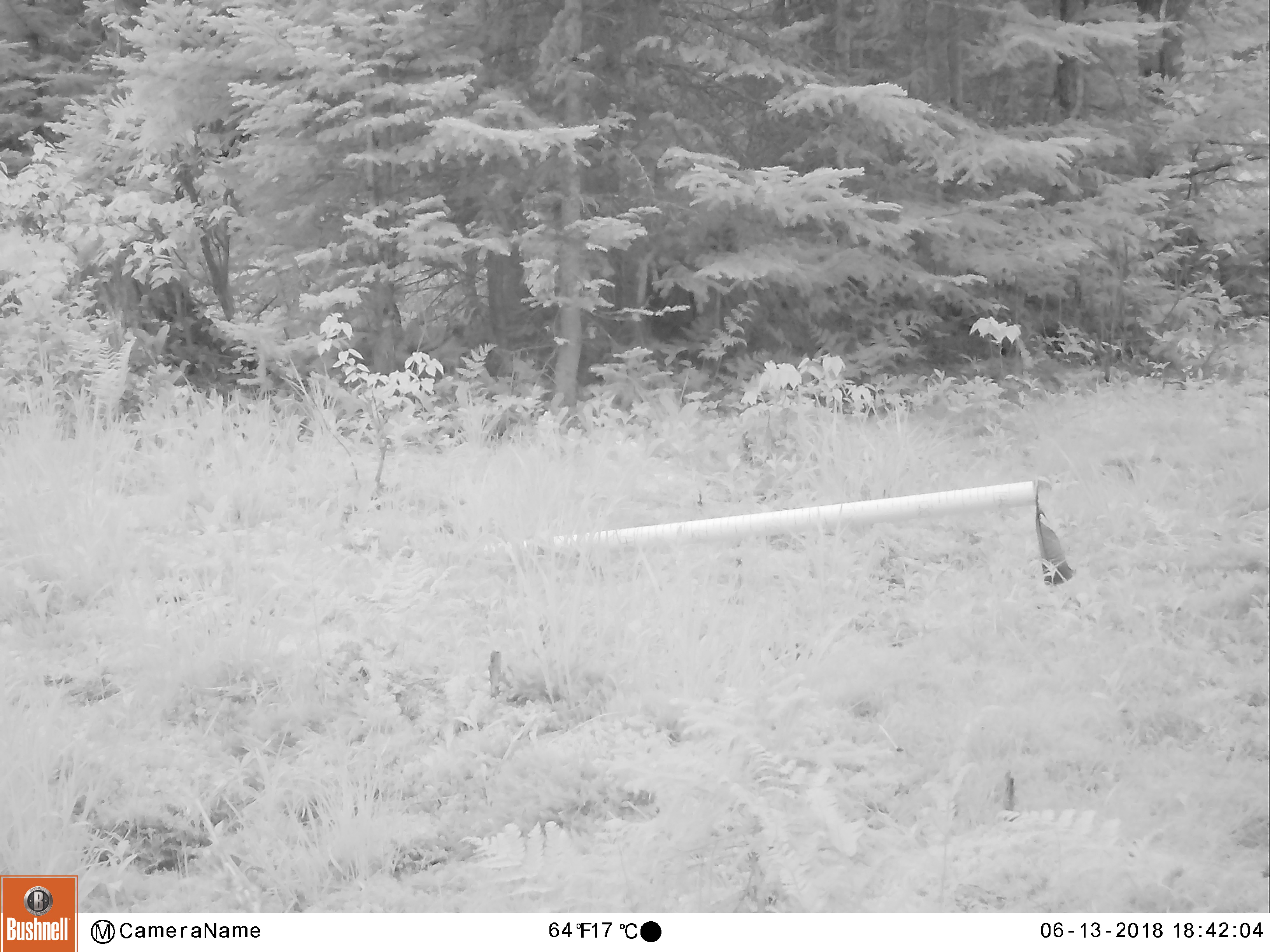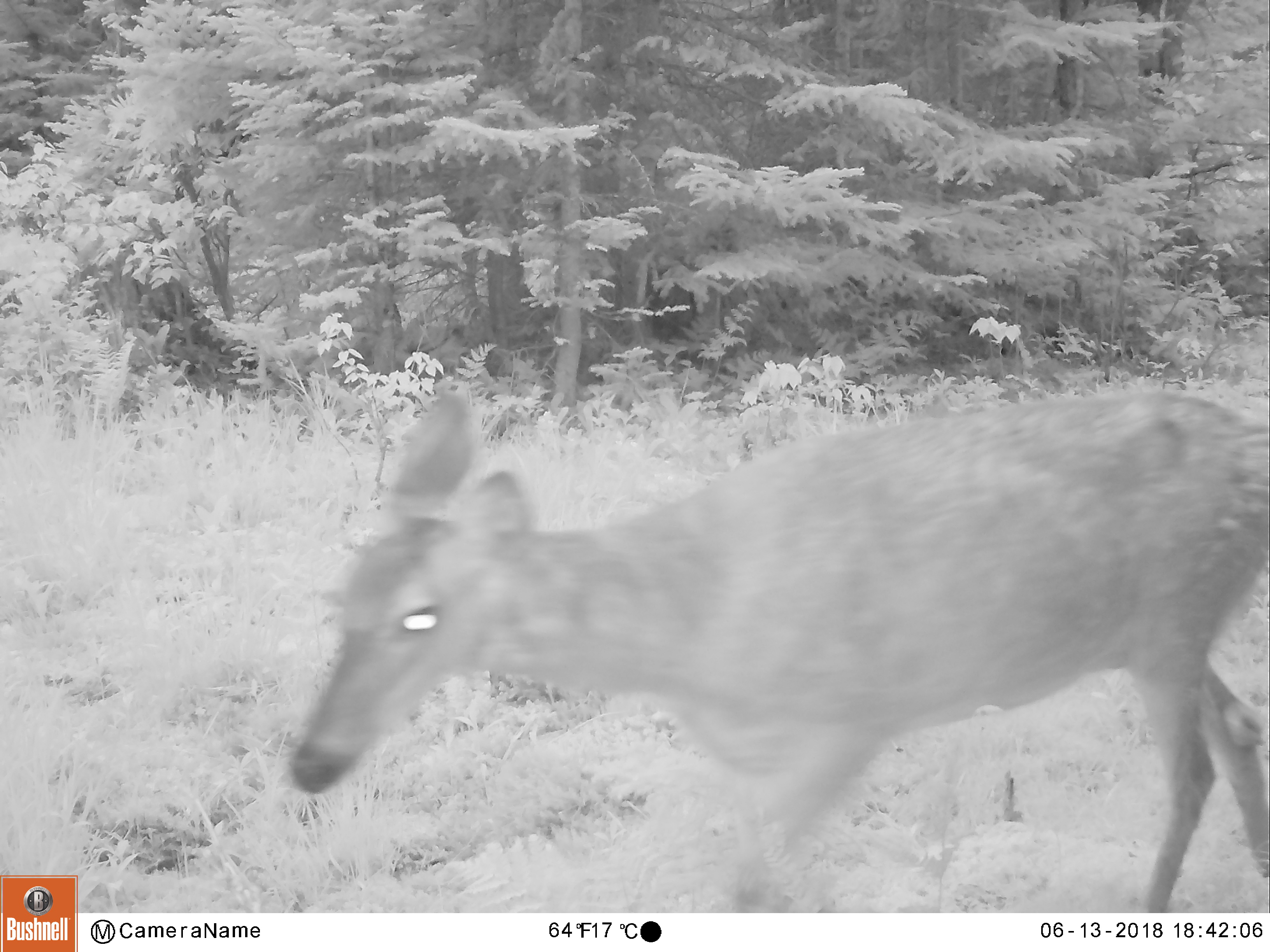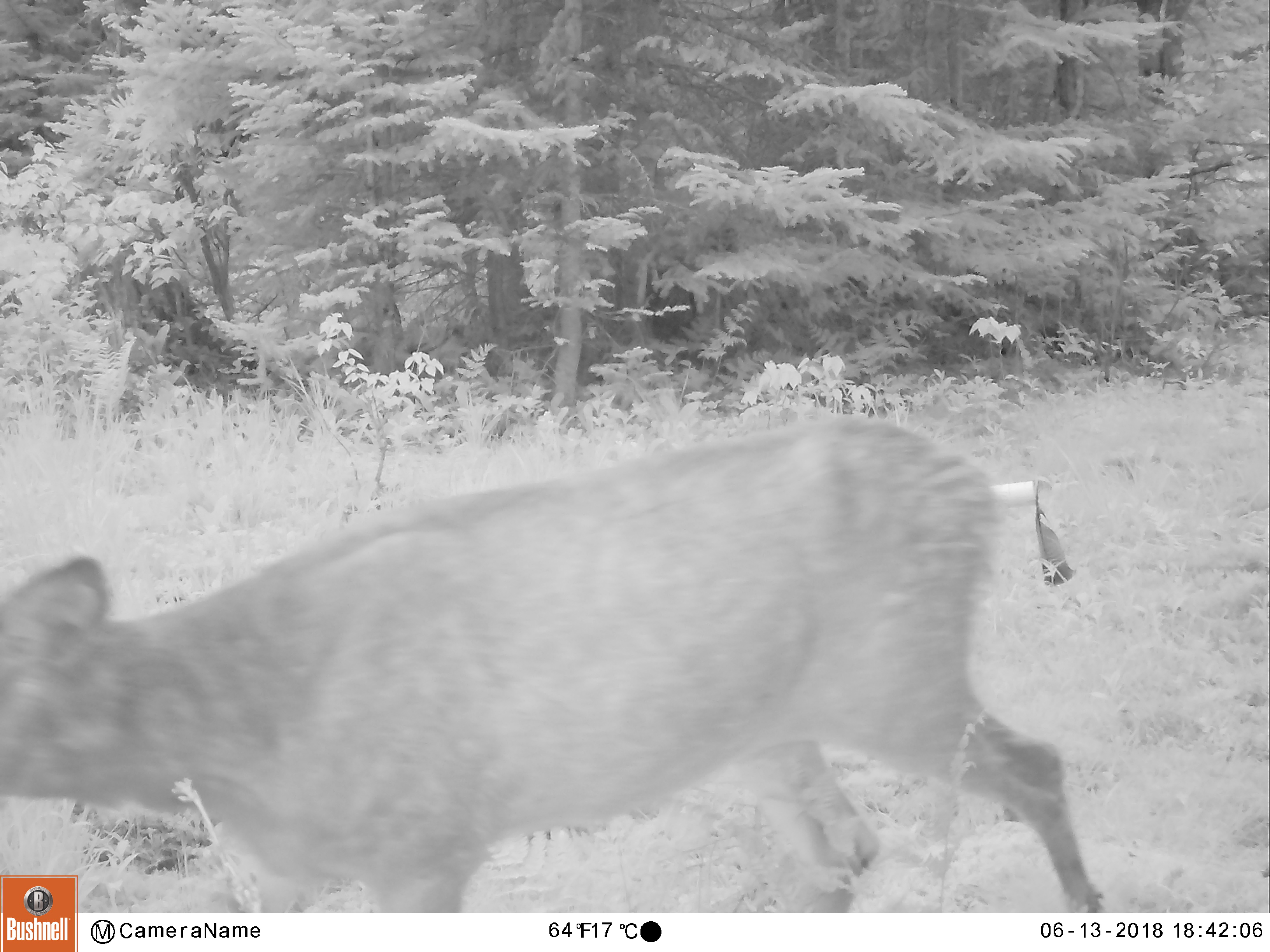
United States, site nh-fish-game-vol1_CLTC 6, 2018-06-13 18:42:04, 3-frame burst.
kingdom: Animalia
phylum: Chordata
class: Mammalia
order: Artiodactyla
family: Cervidae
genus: Odocoileus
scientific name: Odocoileus virginianus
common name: white-tailed deer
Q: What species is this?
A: White-tailed deer (Odocoileus virginianus).